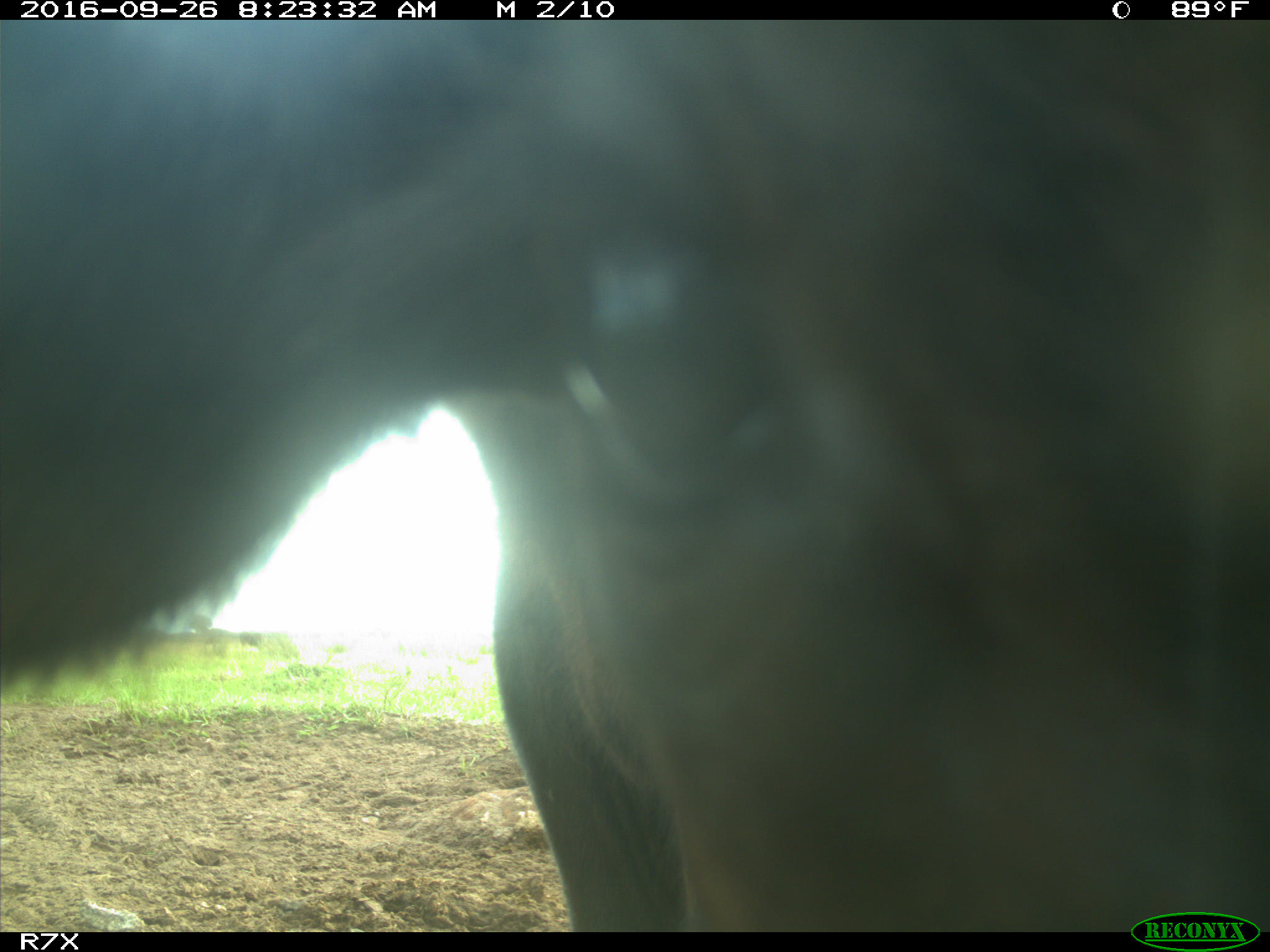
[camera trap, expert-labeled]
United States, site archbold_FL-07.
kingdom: Animalia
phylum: Chordata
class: Mammalia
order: Artiodactyla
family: Bovidae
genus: Bos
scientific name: Bos taurus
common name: domestic cow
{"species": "Bos taurus (domestic cow)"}